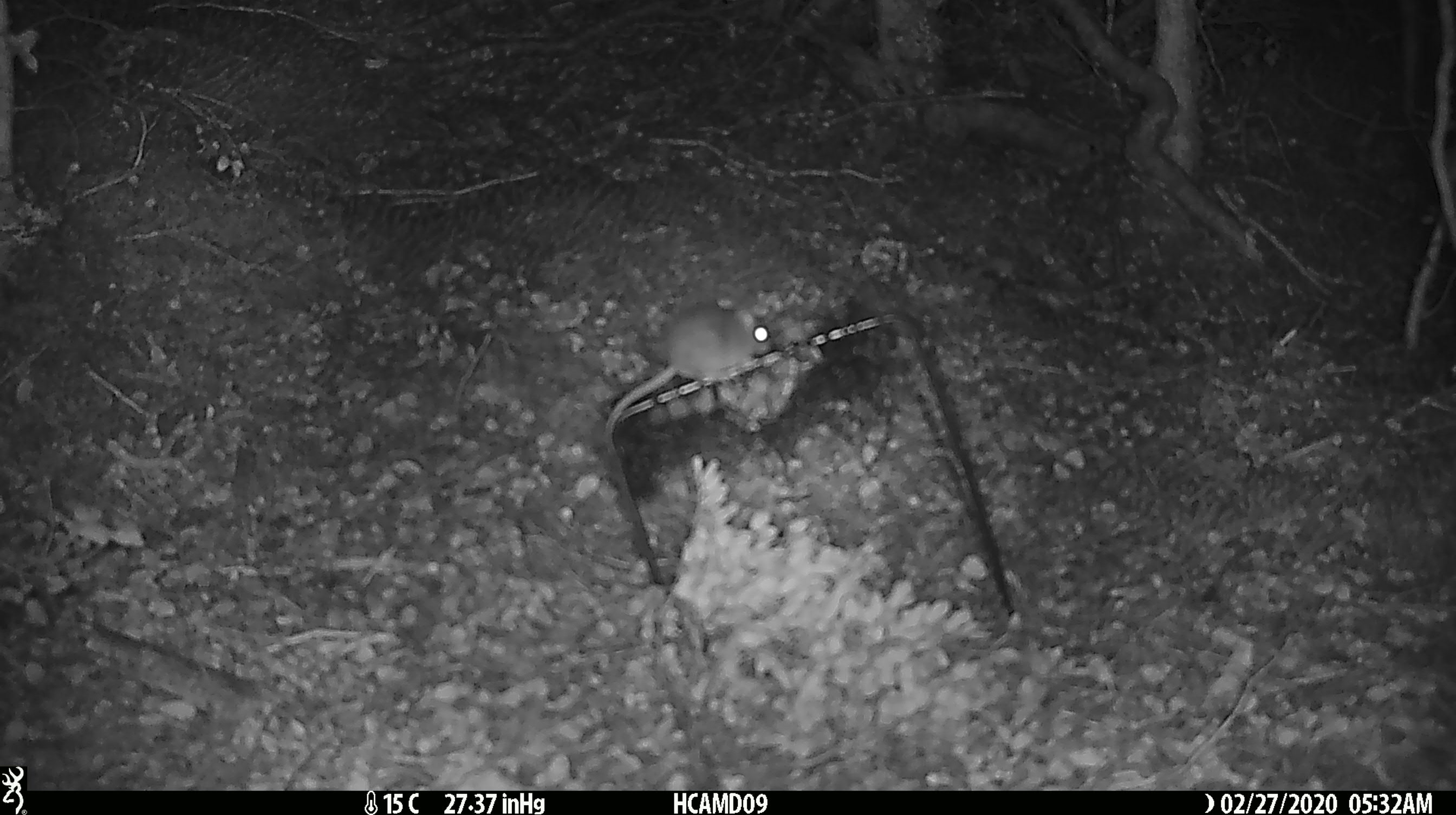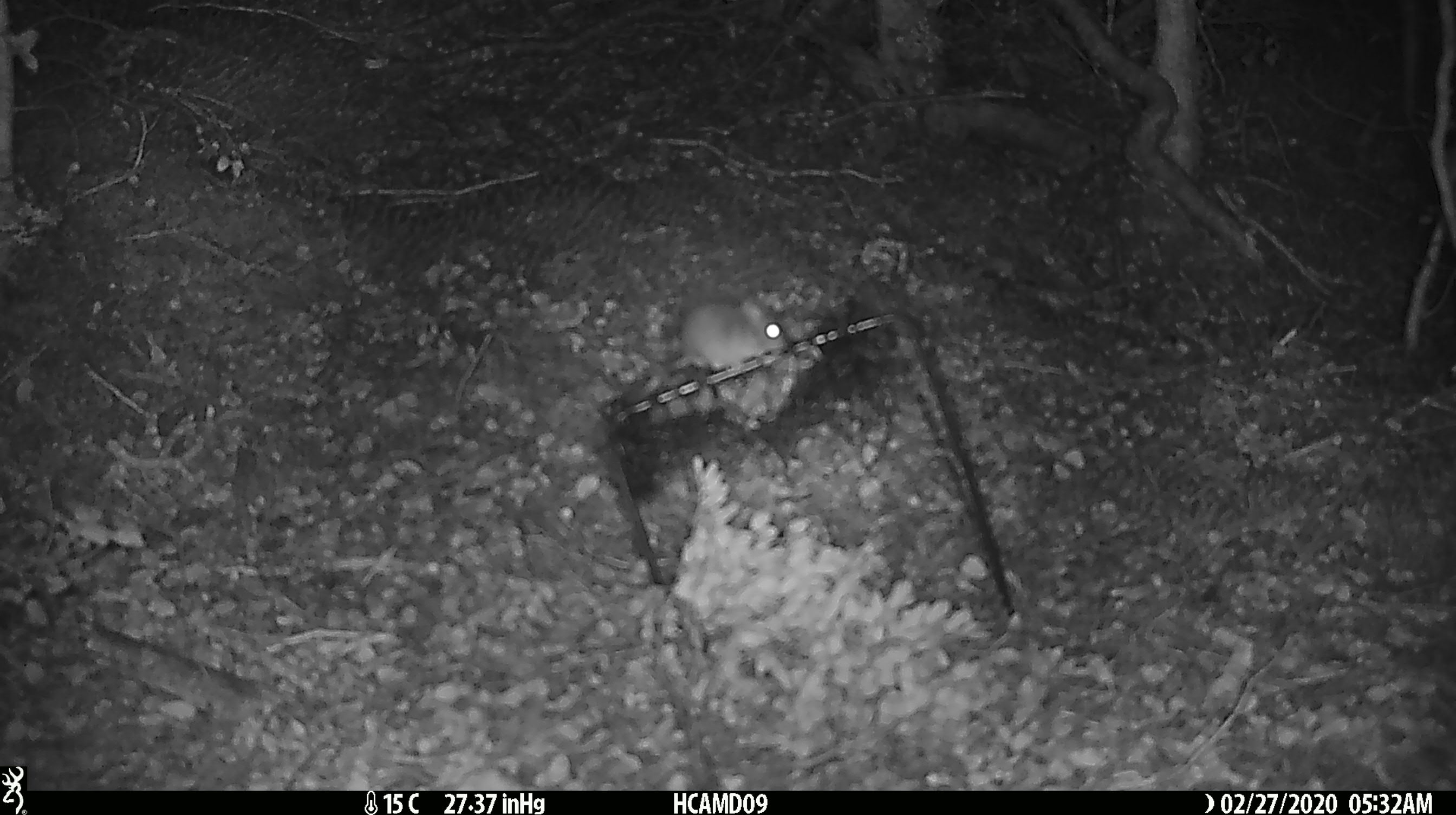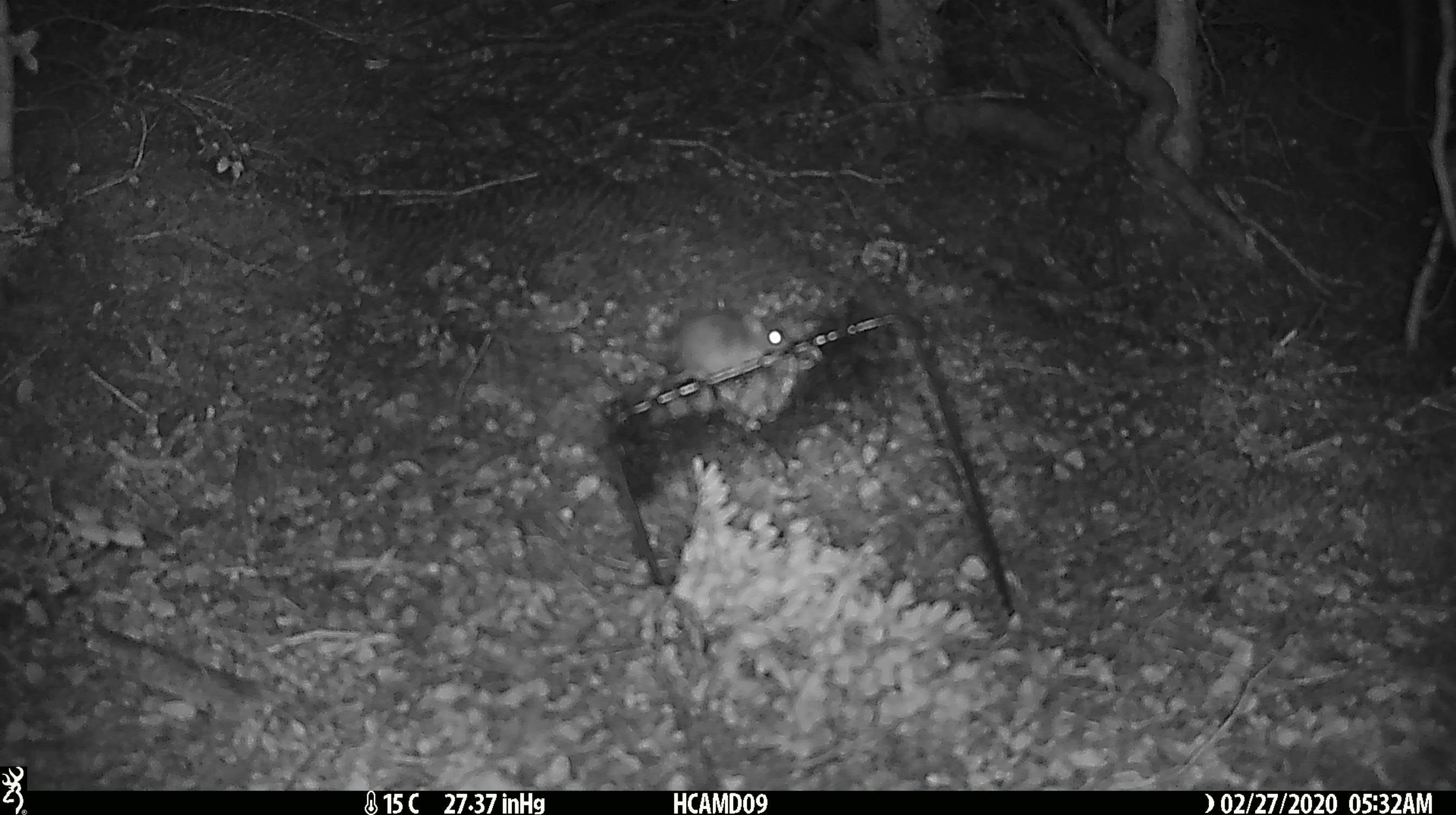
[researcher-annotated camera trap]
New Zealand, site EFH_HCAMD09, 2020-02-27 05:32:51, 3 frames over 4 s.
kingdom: Animalia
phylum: Chordata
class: Mammalia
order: Rodentia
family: Muridae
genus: Mus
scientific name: Mus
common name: mouse